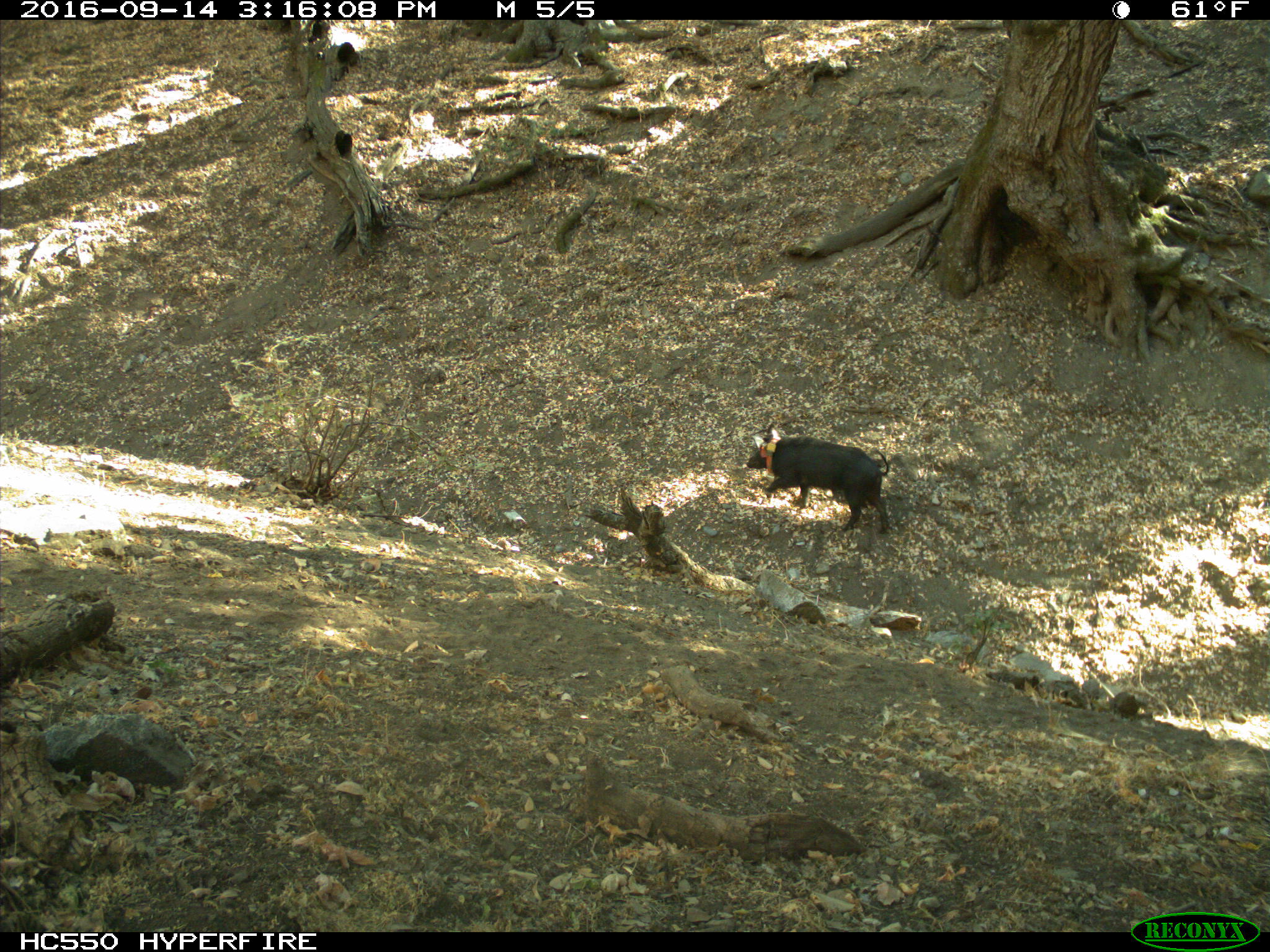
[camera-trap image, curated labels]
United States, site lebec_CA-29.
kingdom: Animalia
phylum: Chordata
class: Mammalia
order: Artiodactyla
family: Suidae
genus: Sus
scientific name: Sus scrofa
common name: wild boar